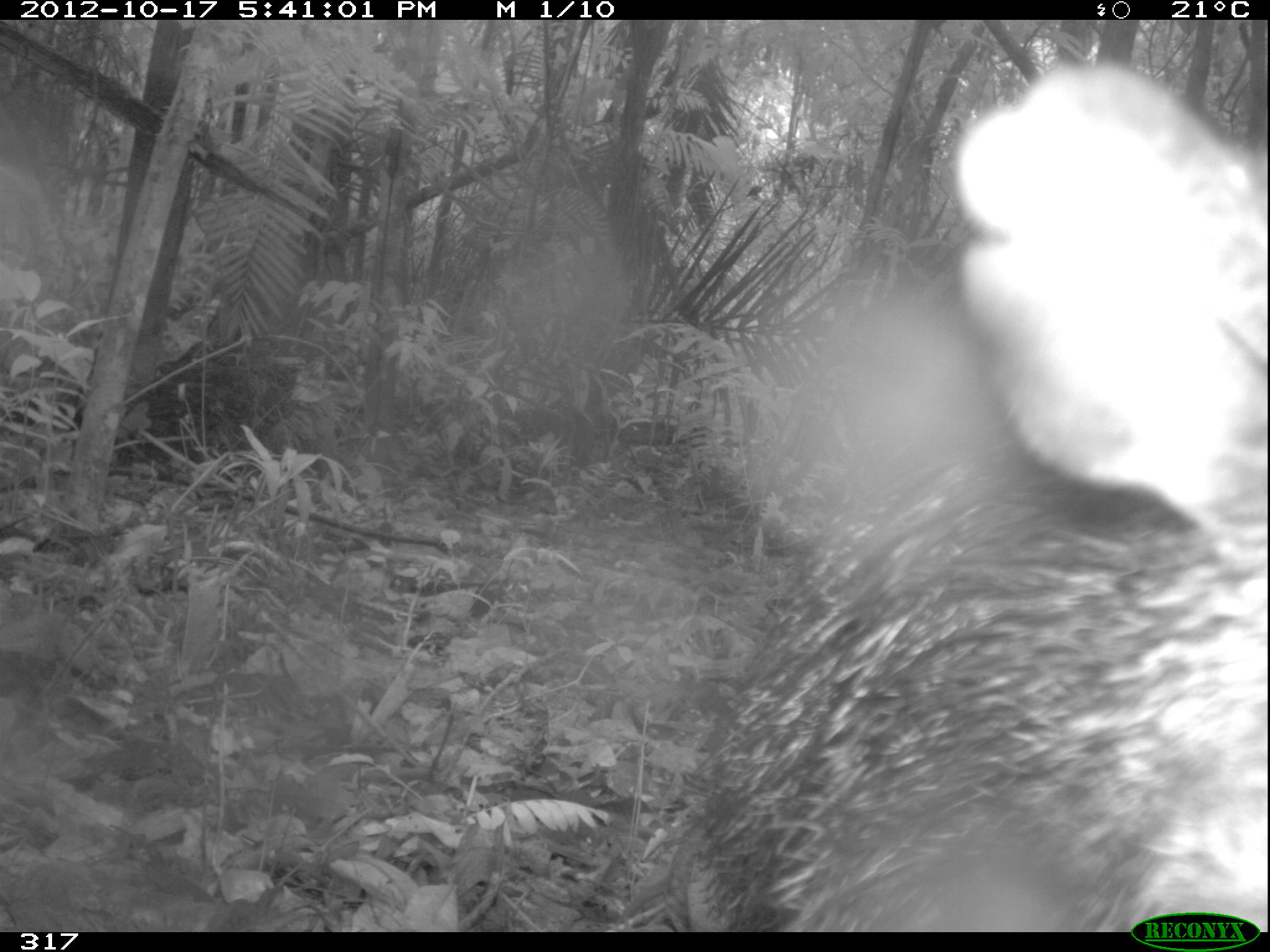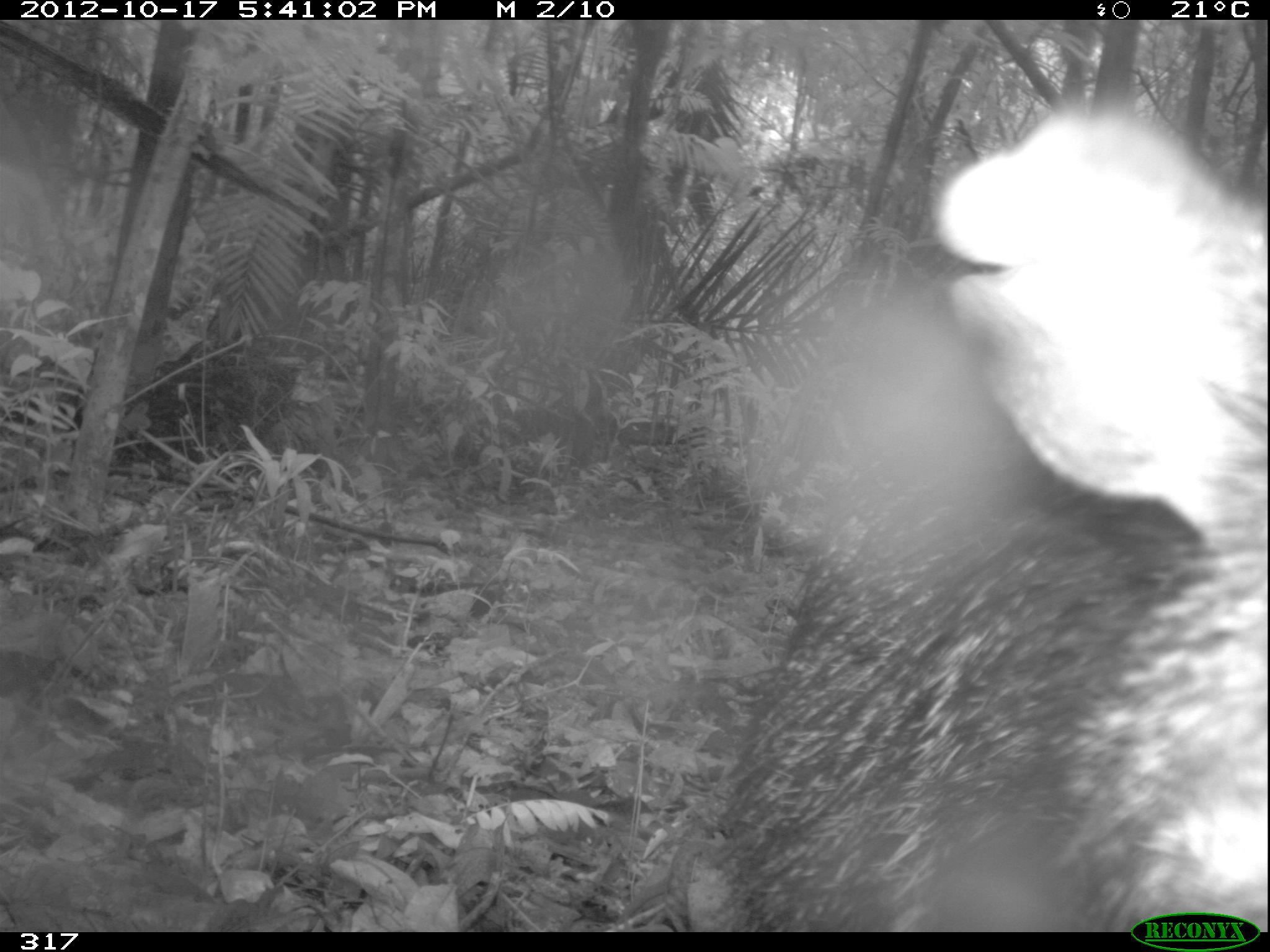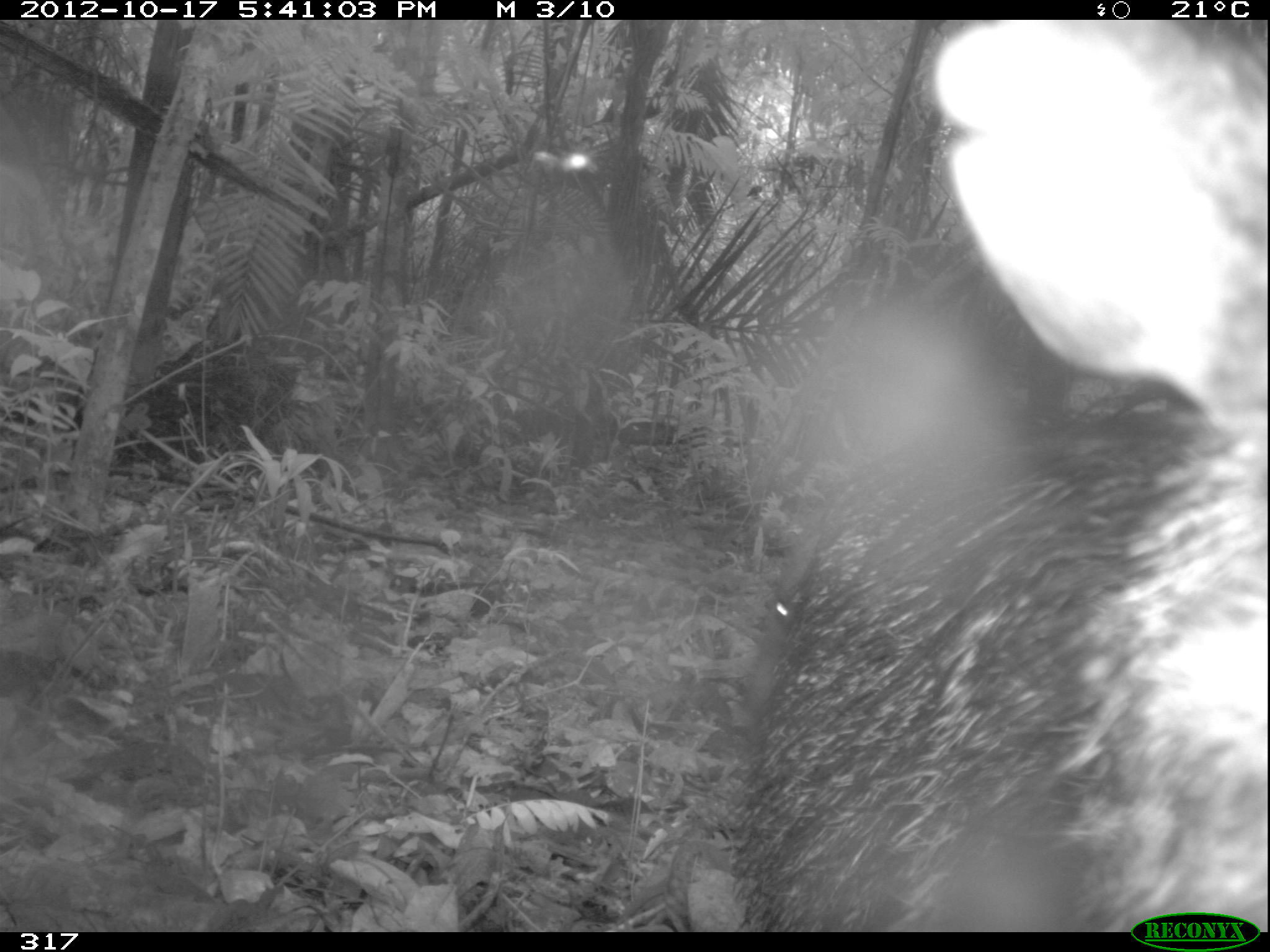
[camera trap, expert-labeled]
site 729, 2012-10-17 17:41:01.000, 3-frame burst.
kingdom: Animalia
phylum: Chordata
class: Mammalia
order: Artiodactyla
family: Tayassuidae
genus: Pecari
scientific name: Pecari tajacu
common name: collared peccary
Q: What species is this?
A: Pecari tajacu (collared peccary).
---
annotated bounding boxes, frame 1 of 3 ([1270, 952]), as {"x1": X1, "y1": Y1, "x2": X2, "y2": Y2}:
pecari tajacu: {"x1": 684, "y1": 63, "x2": 1270, "y2": 931}